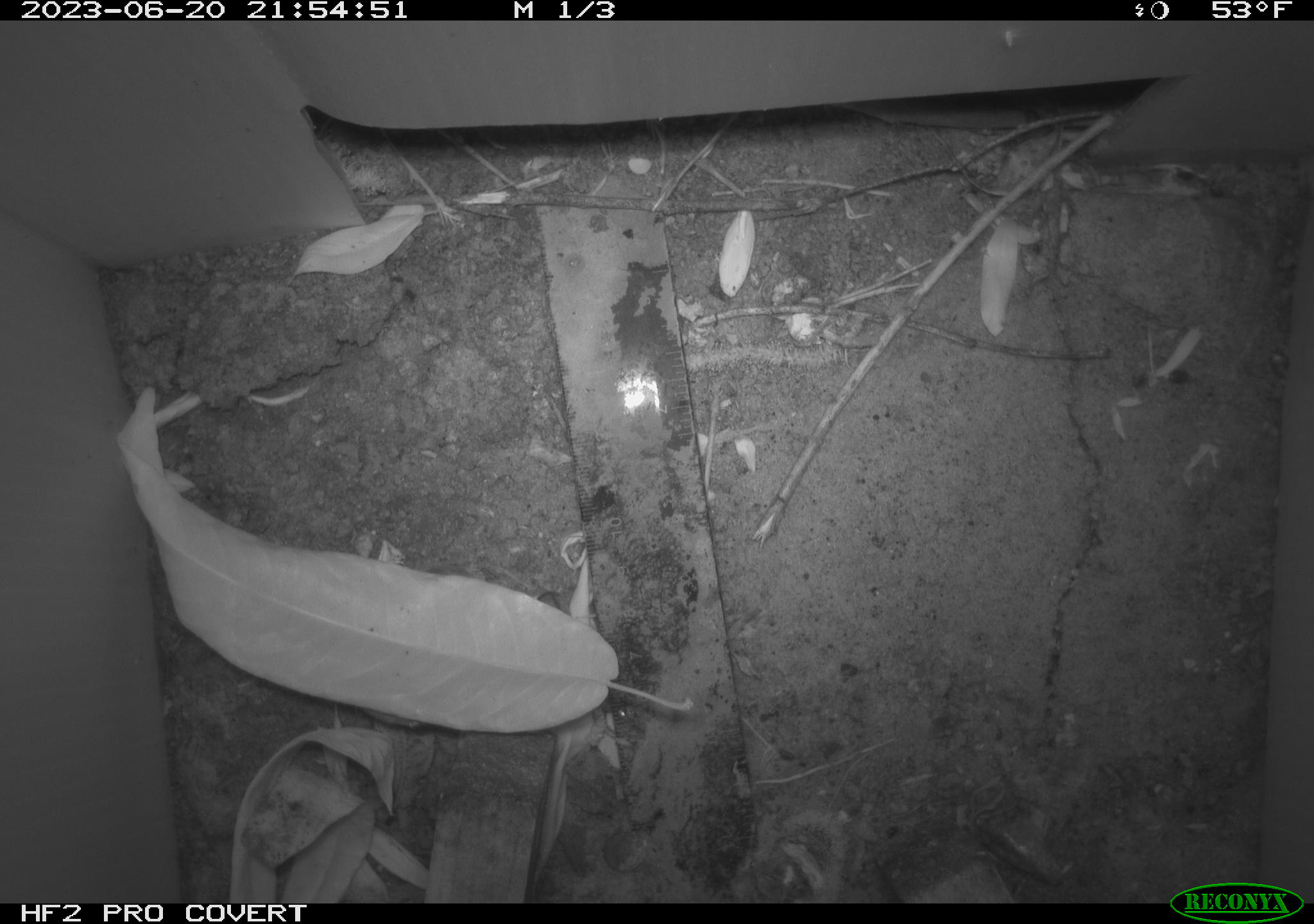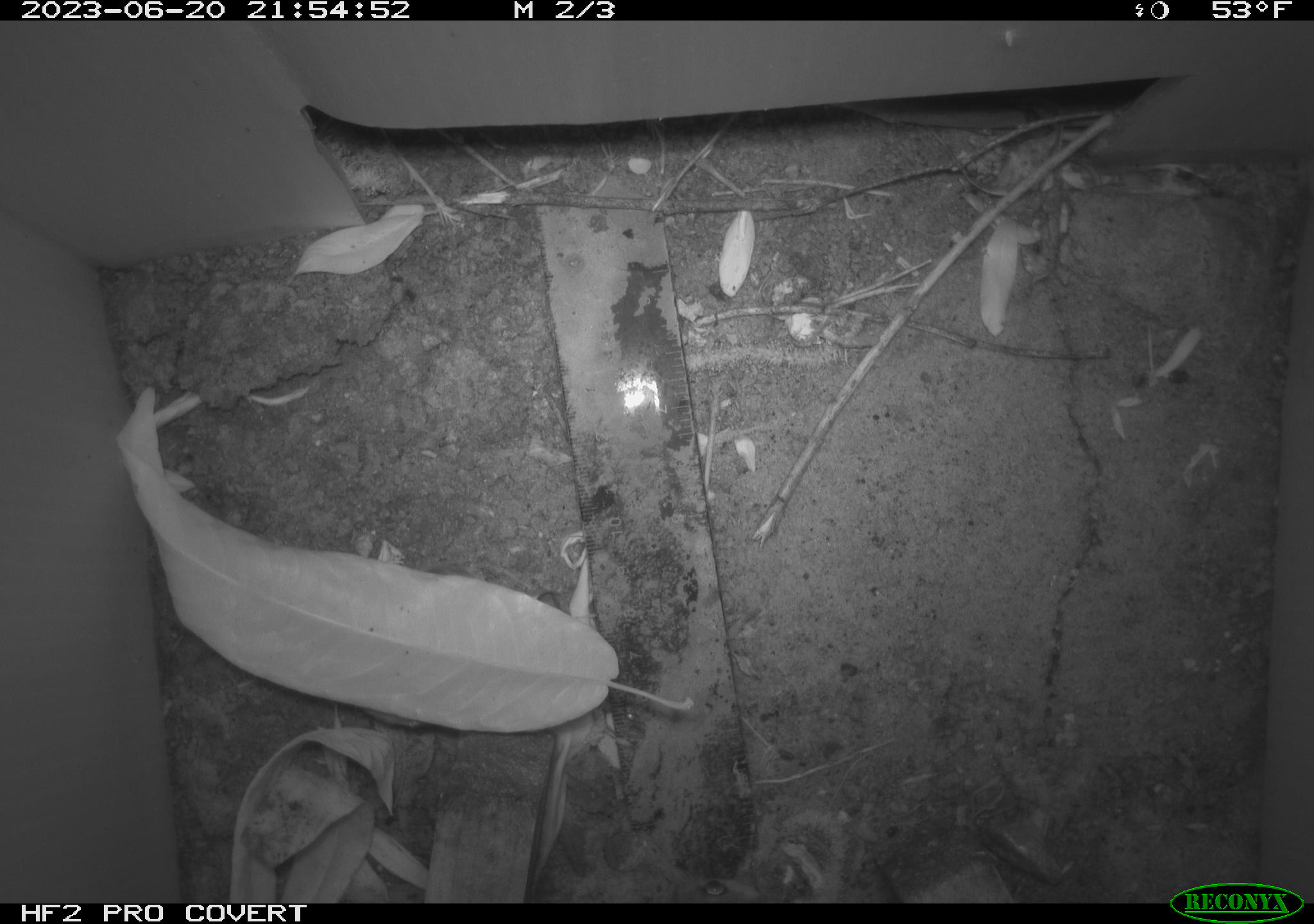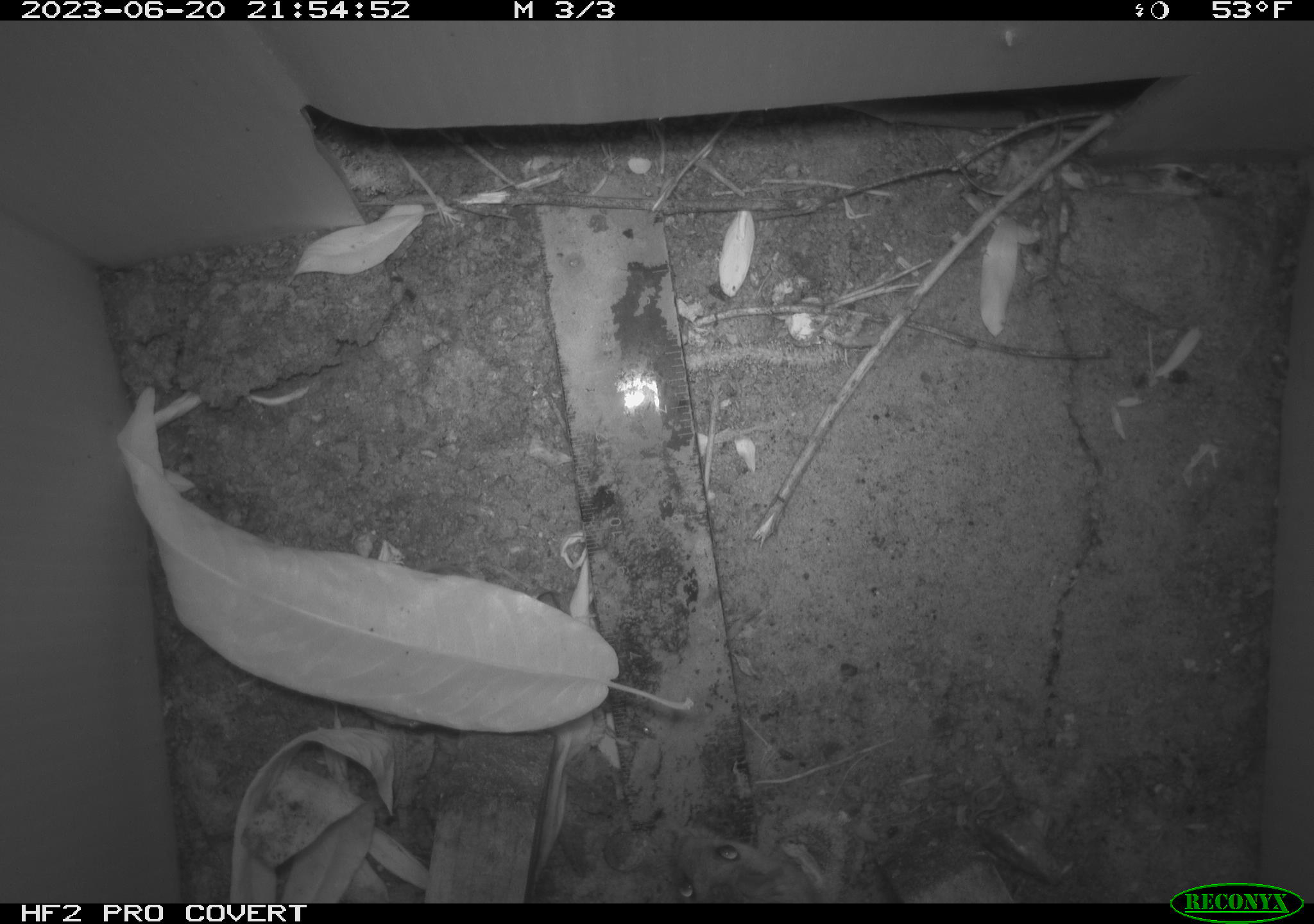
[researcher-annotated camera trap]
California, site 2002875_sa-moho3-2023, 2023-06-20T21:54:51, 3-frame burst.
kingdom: Animalia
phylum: Chordata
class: Mammalia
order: Rodentia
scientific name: Rodentia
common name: mouse species